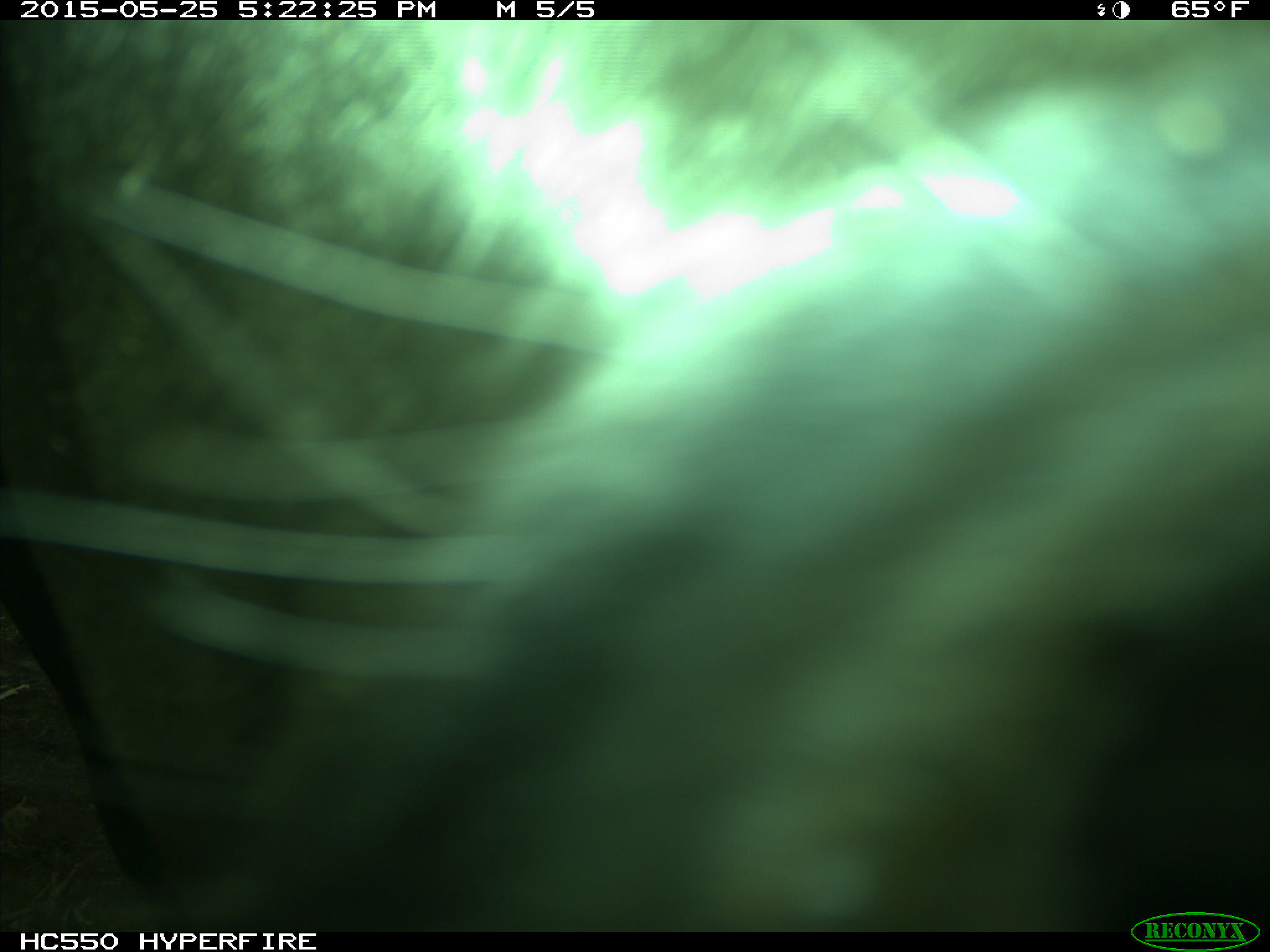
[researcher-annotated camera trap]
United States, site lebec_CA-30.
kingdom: Animalia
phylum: Chordata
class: Mammalia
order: Artiodactyla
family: Bovidae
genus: Bos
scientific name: Bos taurus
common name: domestic cow